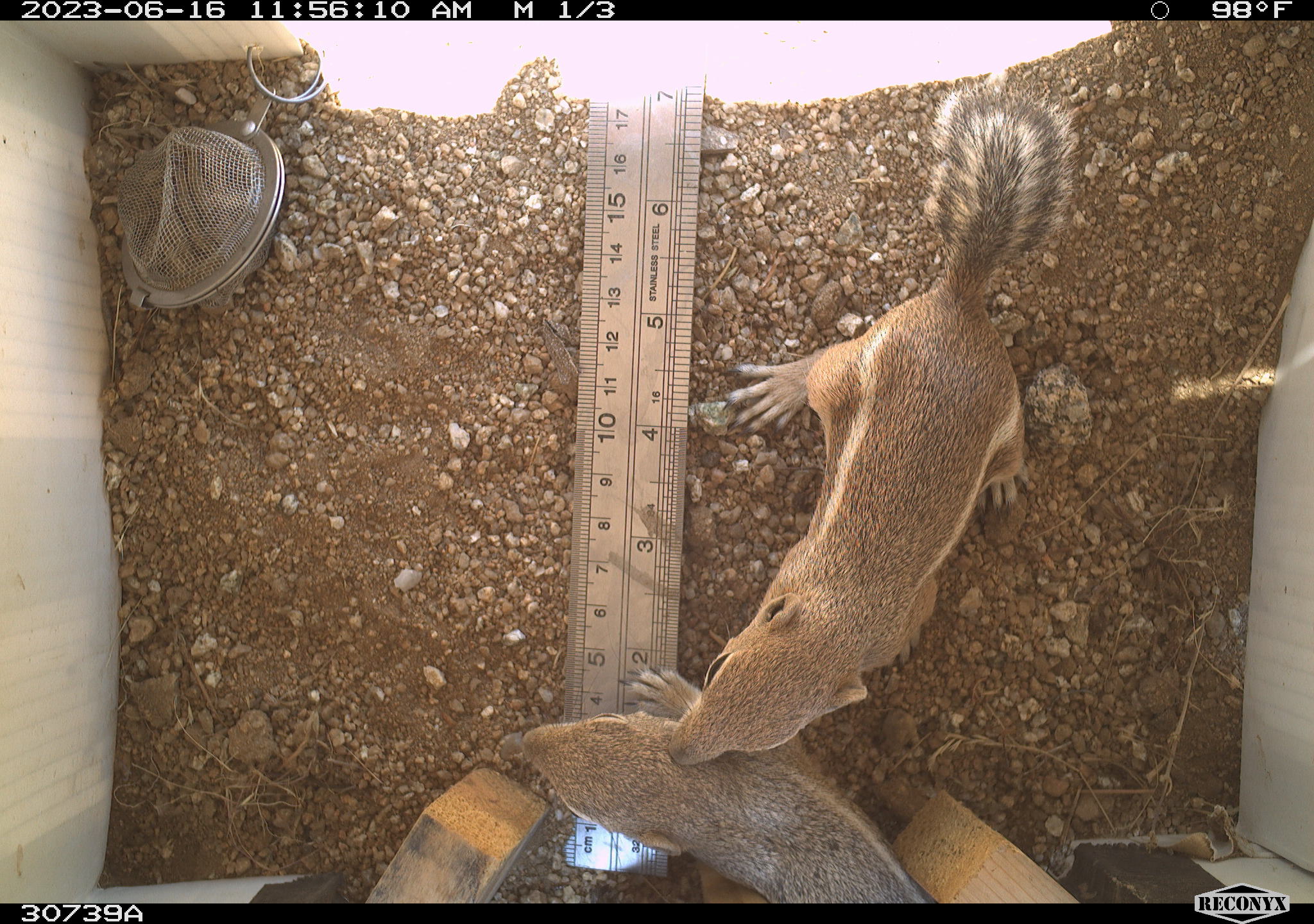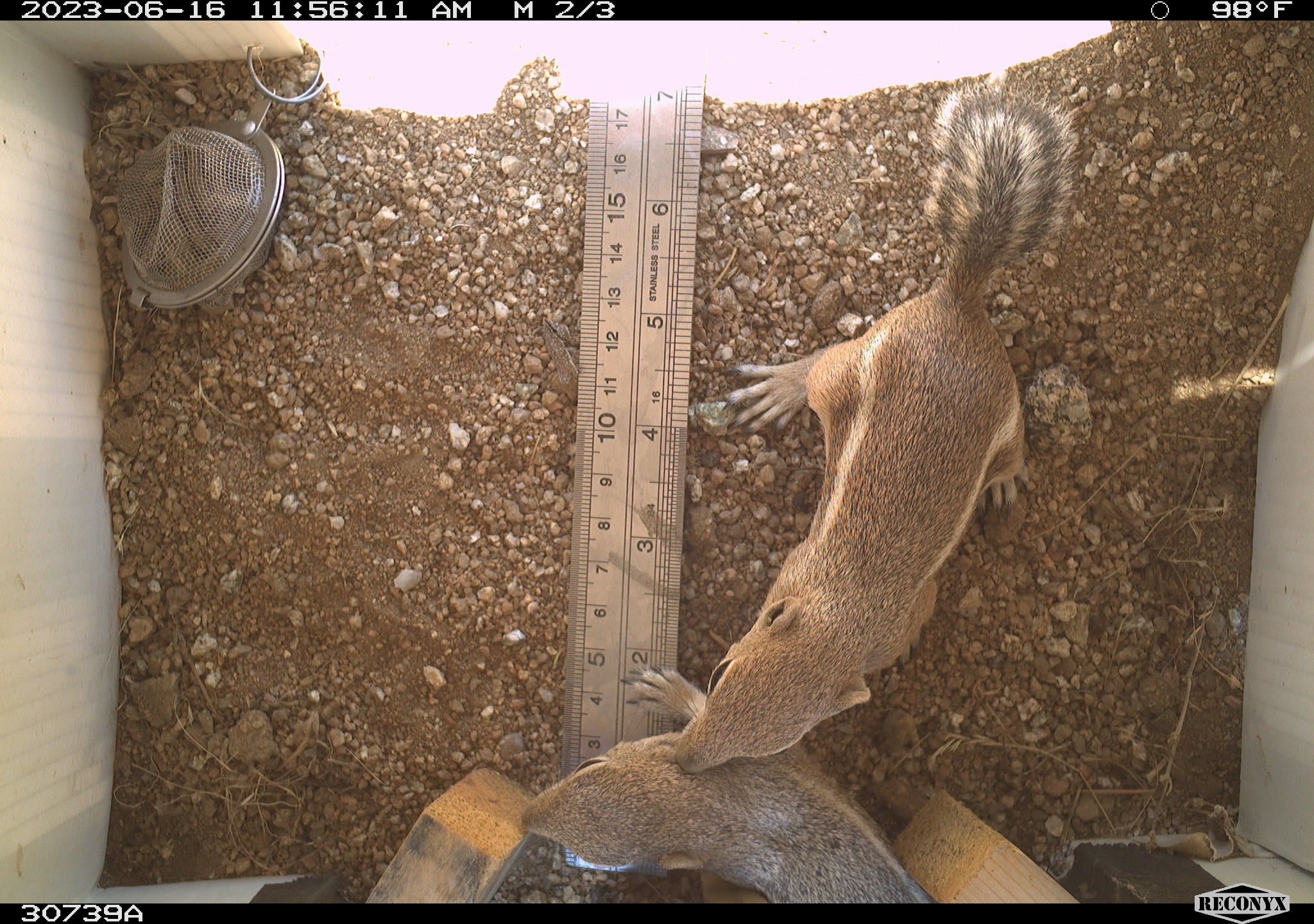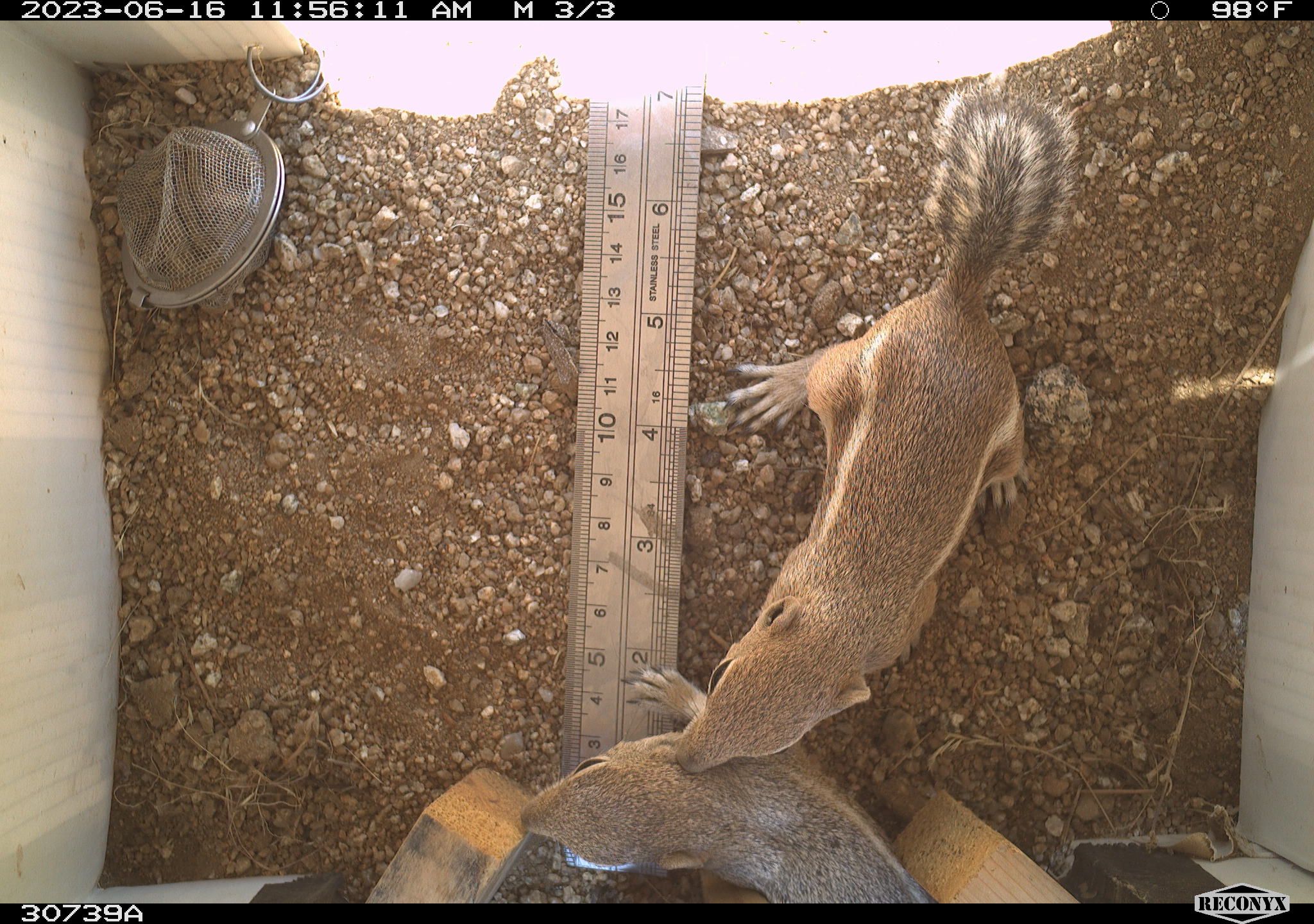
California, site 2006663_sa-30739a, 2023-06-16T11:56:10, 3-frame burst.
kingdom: Animalia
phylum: Chordata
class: Mammalia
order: Rodentia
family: Sciuridae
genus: Ammospermophilus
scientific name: Ammospermophilus leucurus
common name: white-tailed antelope squirrel